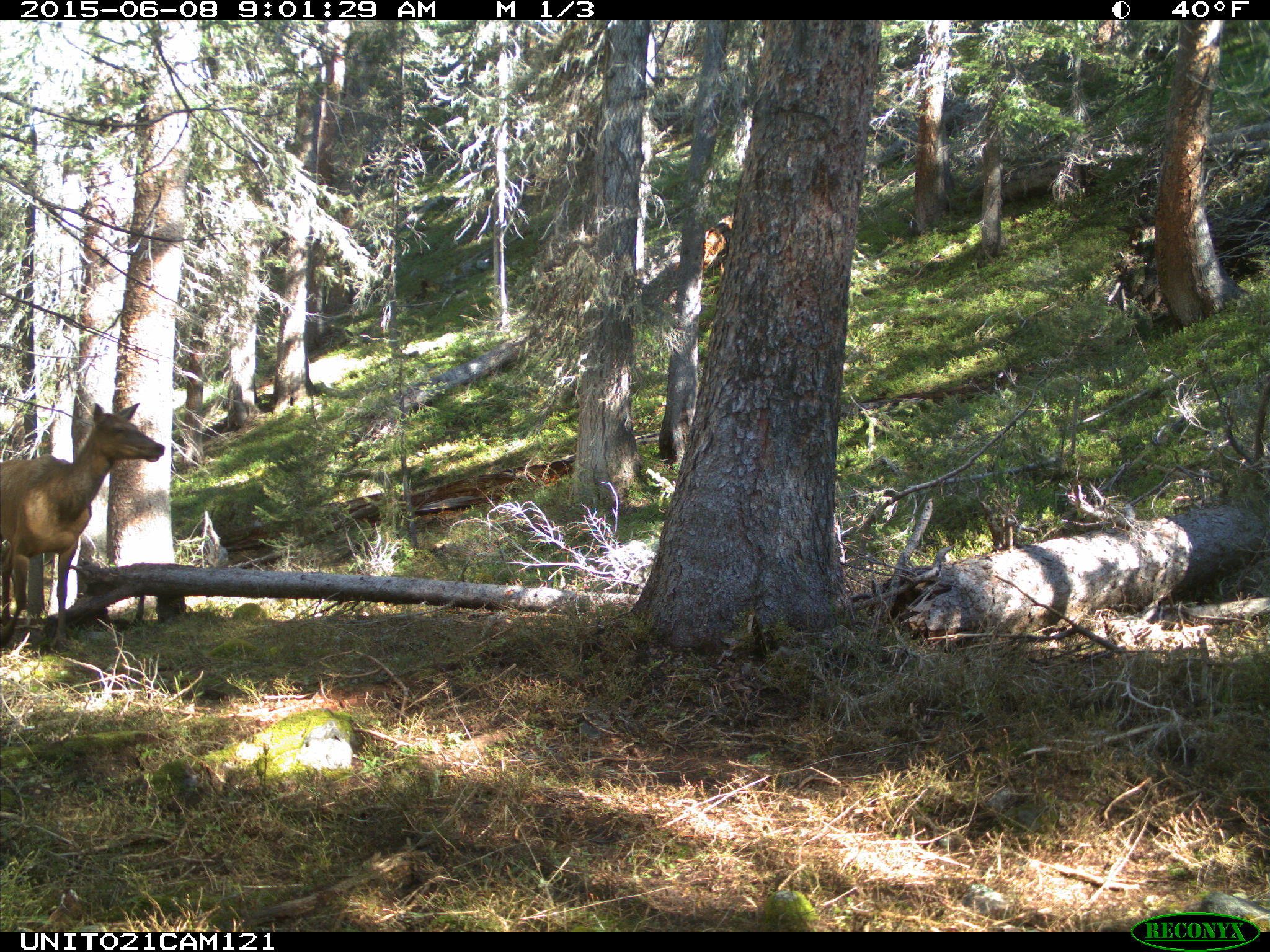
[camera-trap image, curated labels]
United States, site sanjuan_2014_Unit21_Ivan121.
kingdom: Animalia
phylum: Chordata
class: Mammalia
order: Artiodactyla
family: Cervidae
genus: Cervus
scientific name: Cervus elaphus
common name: red deer